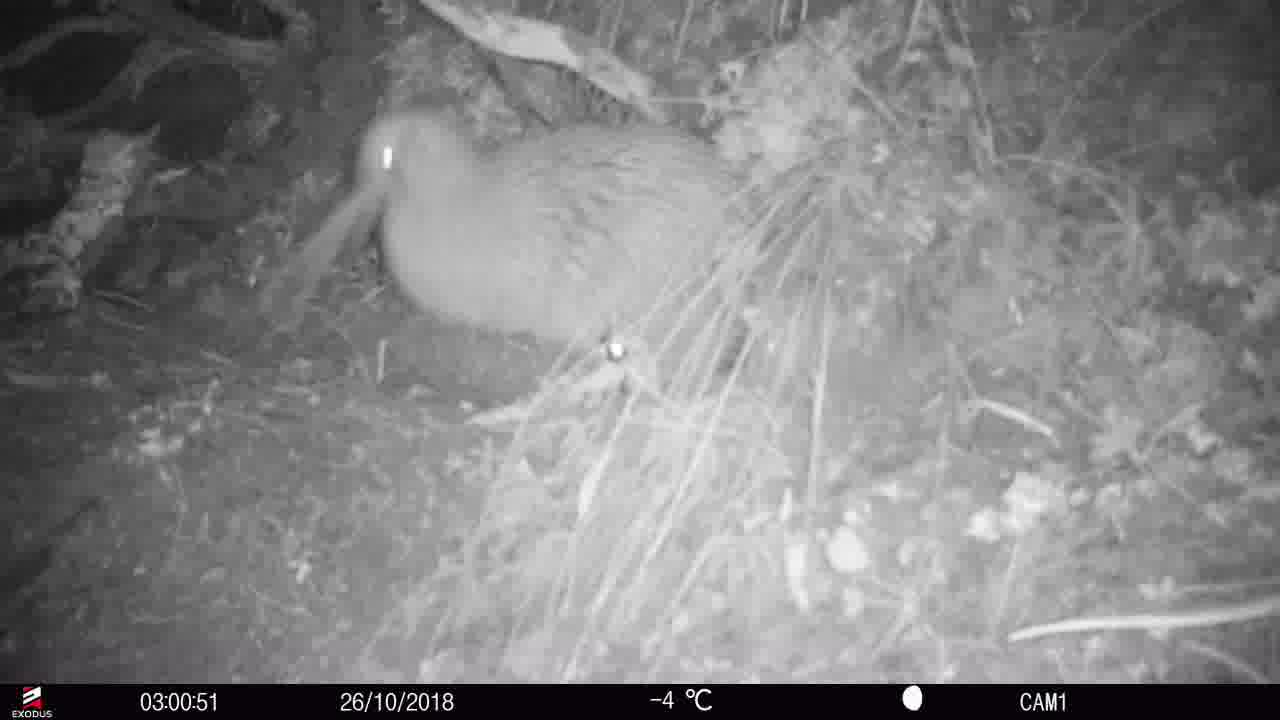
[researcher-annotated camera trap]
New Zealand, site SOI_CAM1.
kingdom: Animalia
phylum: Chordata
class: Aves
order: Apterygiformes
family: Apterygidae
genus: Apteryx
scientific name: Apteryx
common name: kiwi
Kiwi (Apteryx).